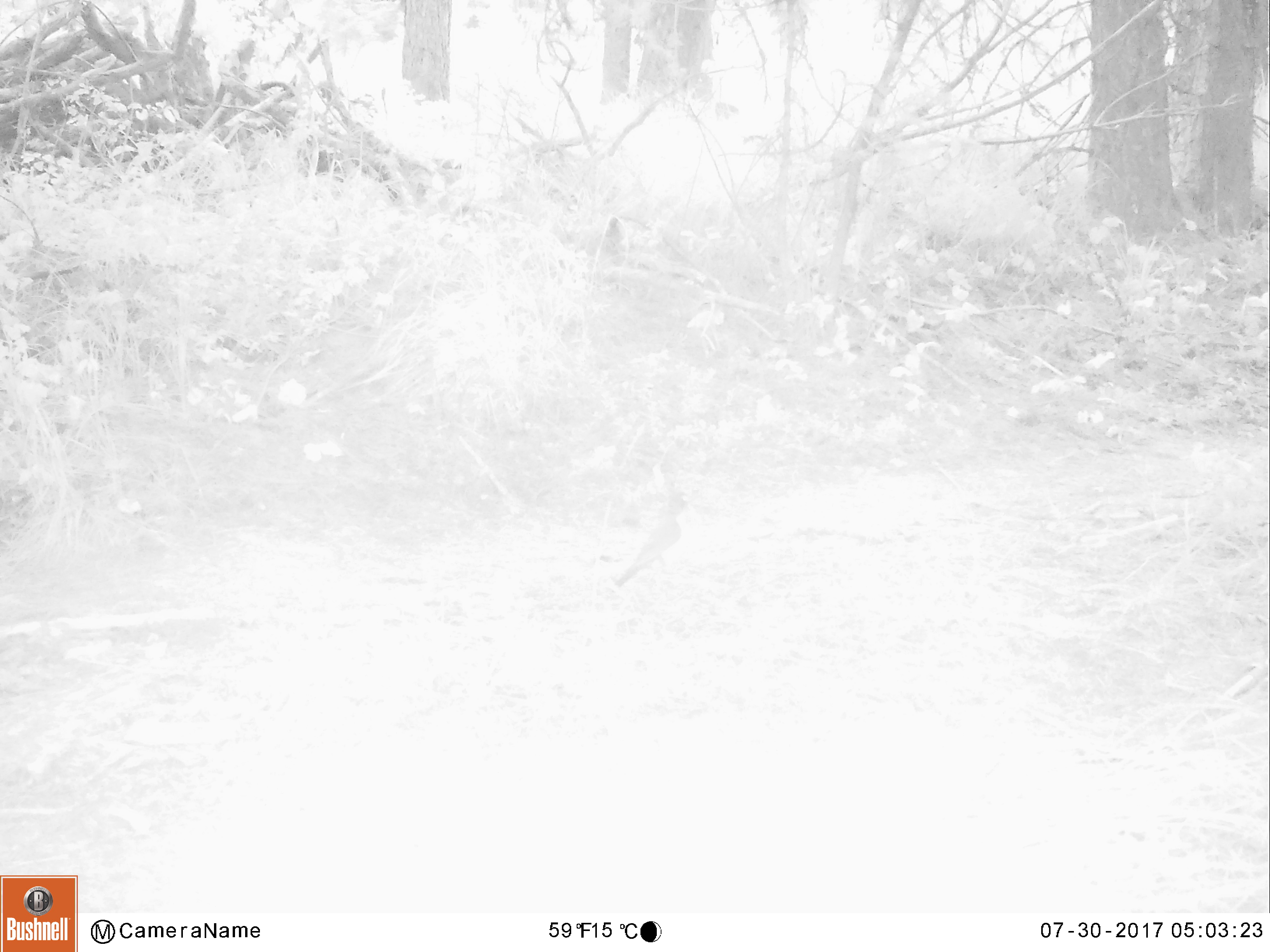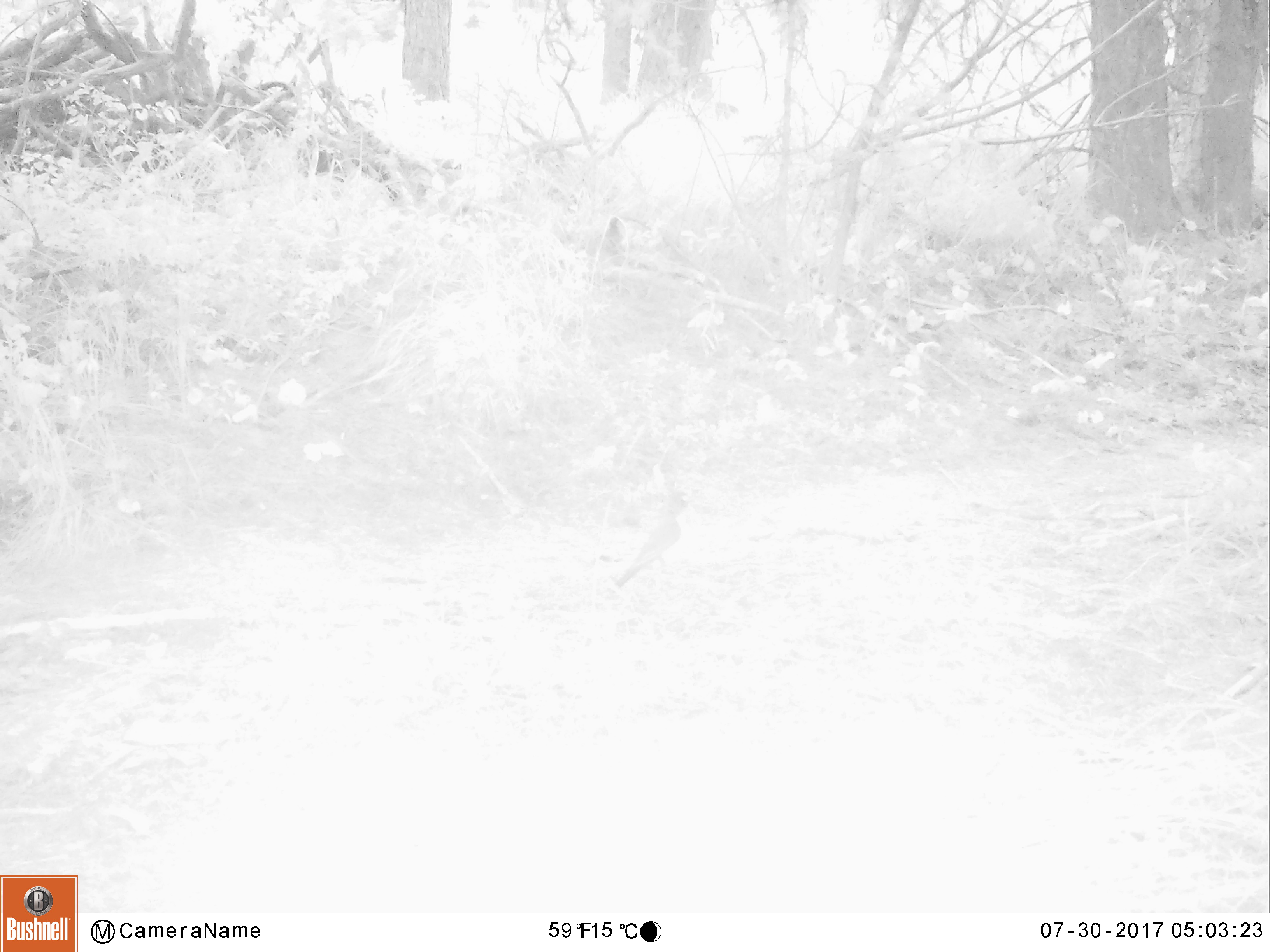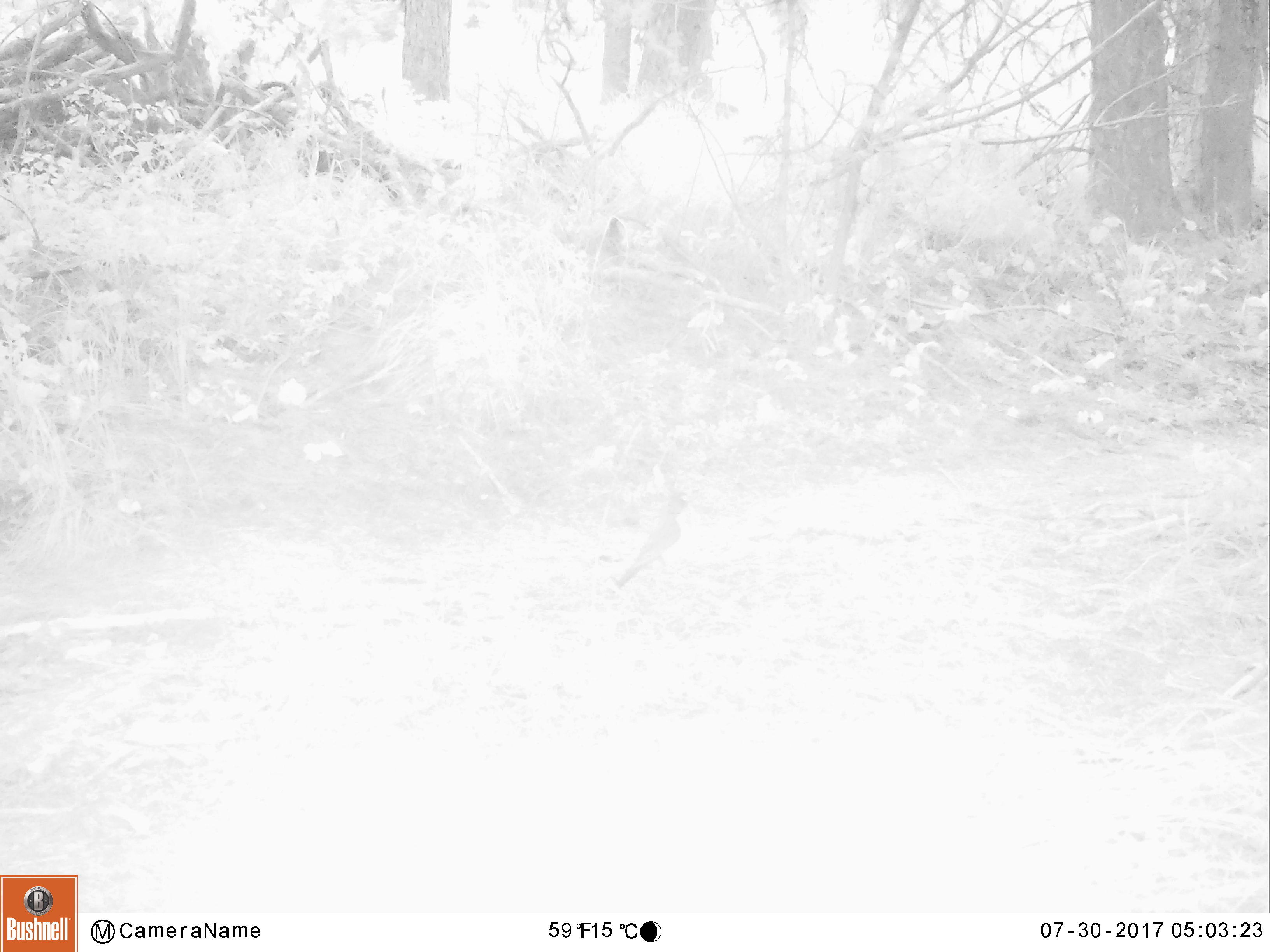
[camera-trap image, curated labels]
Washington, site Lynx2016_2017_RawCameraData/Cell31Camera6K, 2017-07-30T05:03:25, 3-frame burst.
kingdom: Animalia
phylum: Chordata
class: Aves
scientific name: Aves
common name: birds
Aves (birds). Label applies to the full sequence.